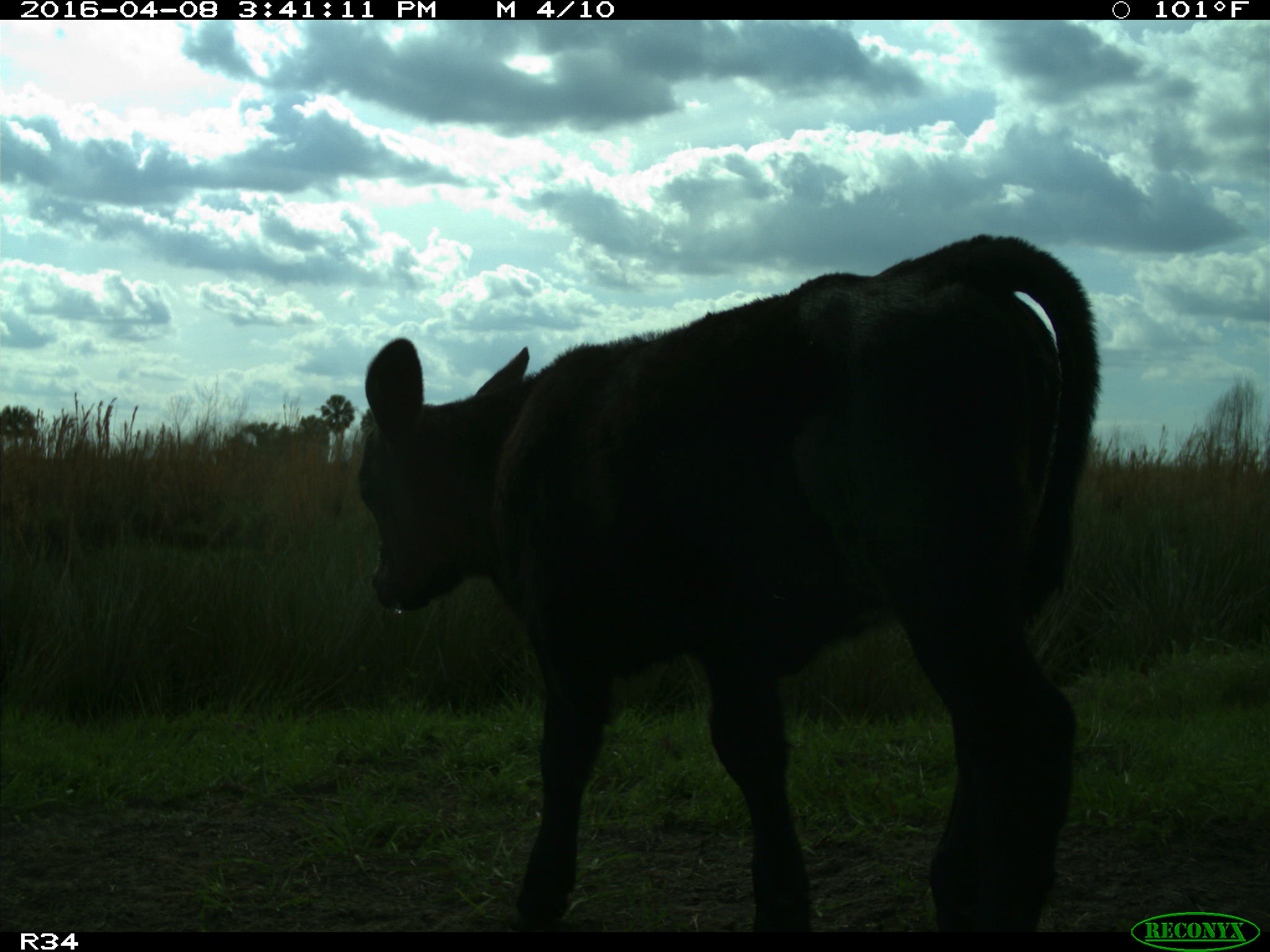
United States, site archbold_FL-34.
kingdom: Animalia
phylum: Chordata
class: Mammalia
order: Artiodactyla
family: Bovidae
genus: Bos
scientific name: Bos taurus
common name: domestic cow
Bos taurus (domestic cow).